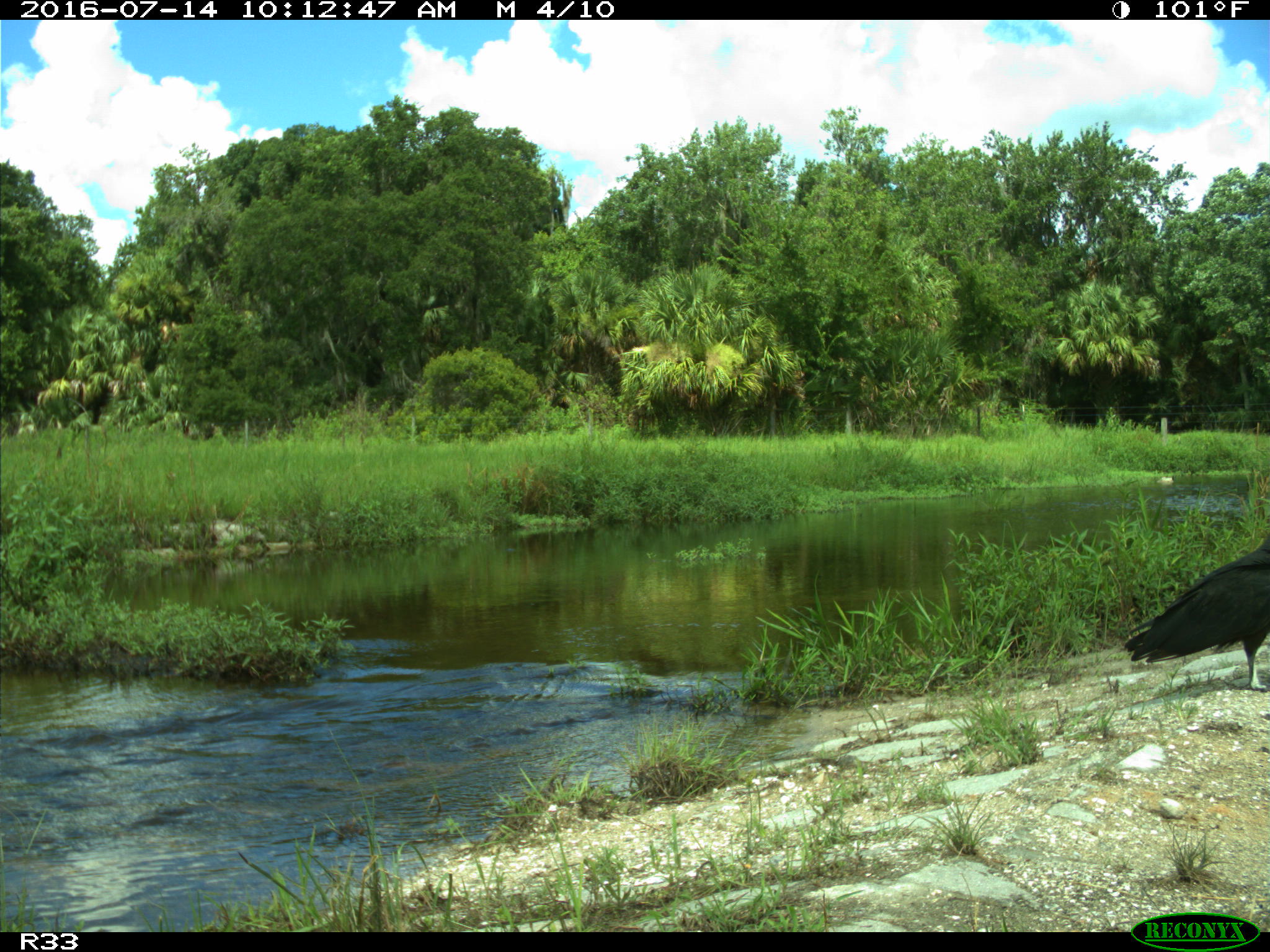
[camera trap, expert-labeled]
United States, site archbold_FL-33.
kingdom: Animalia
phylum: Chordata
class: Aves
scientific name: Aves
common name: birds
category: unidentified bird